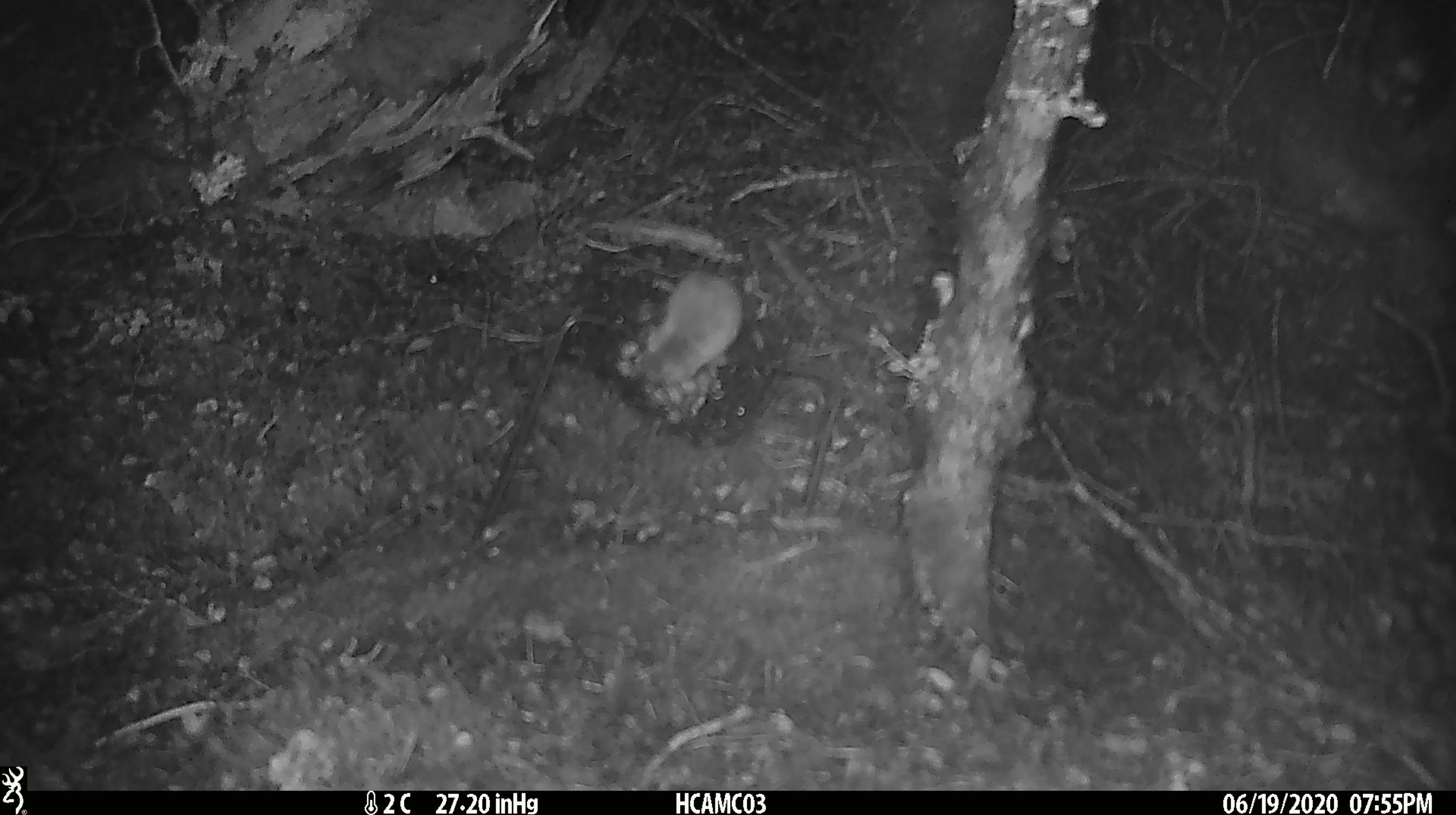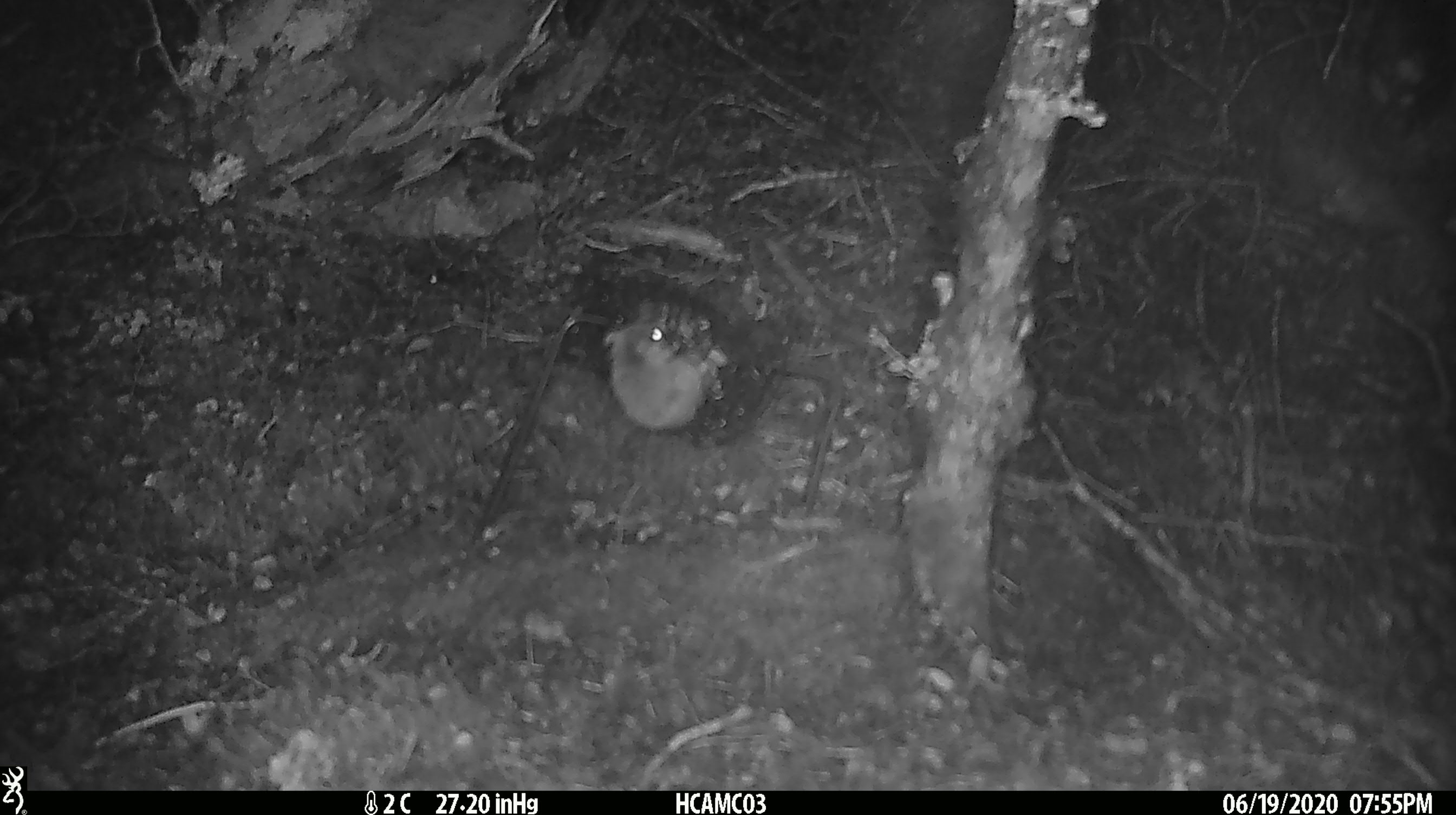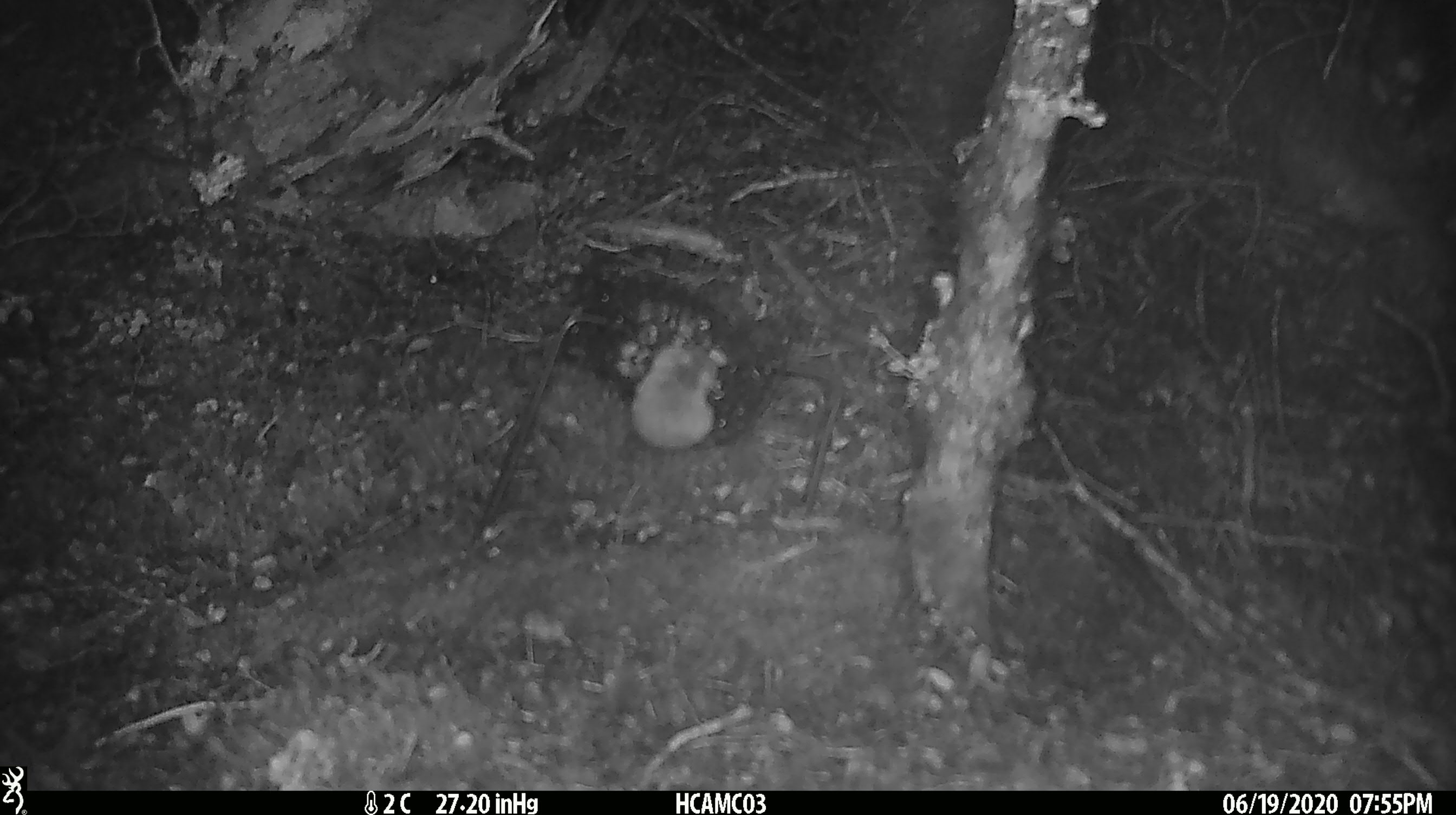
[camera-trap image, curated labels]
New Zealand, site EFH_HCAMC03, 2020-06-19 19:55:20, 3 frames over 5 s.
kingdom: Animalia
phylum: Chordata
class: Mammalia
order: Rodentia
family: Muridae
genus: Mus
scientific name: Mus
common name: mouse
Mouse (Mus).